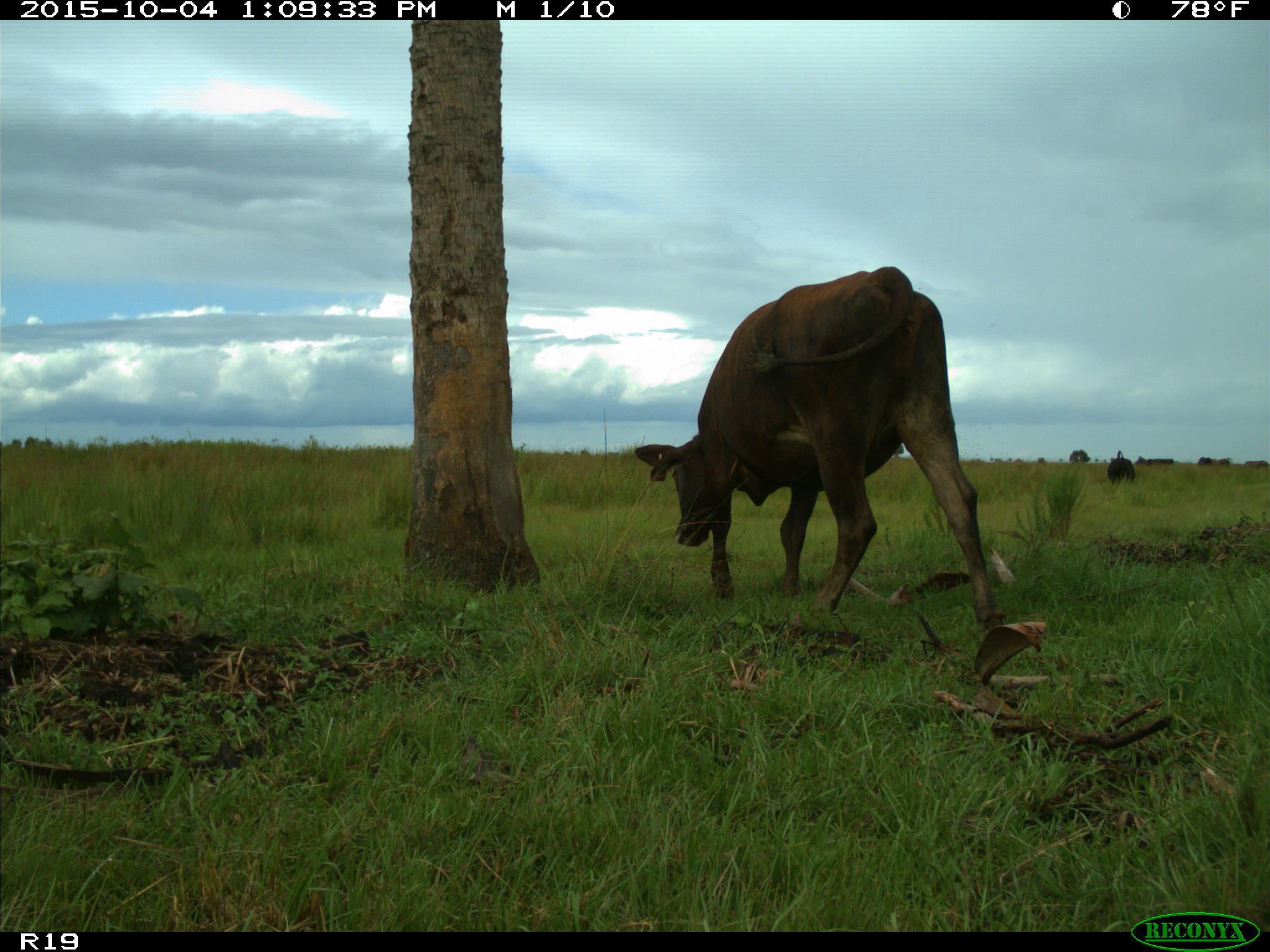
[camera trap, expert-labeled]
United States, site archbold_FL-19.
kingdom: Animalia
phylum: Chordata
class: Mammalia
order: Artiodactyla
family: Bovidae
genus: Bos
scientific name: Bos taurus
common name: domestic cow